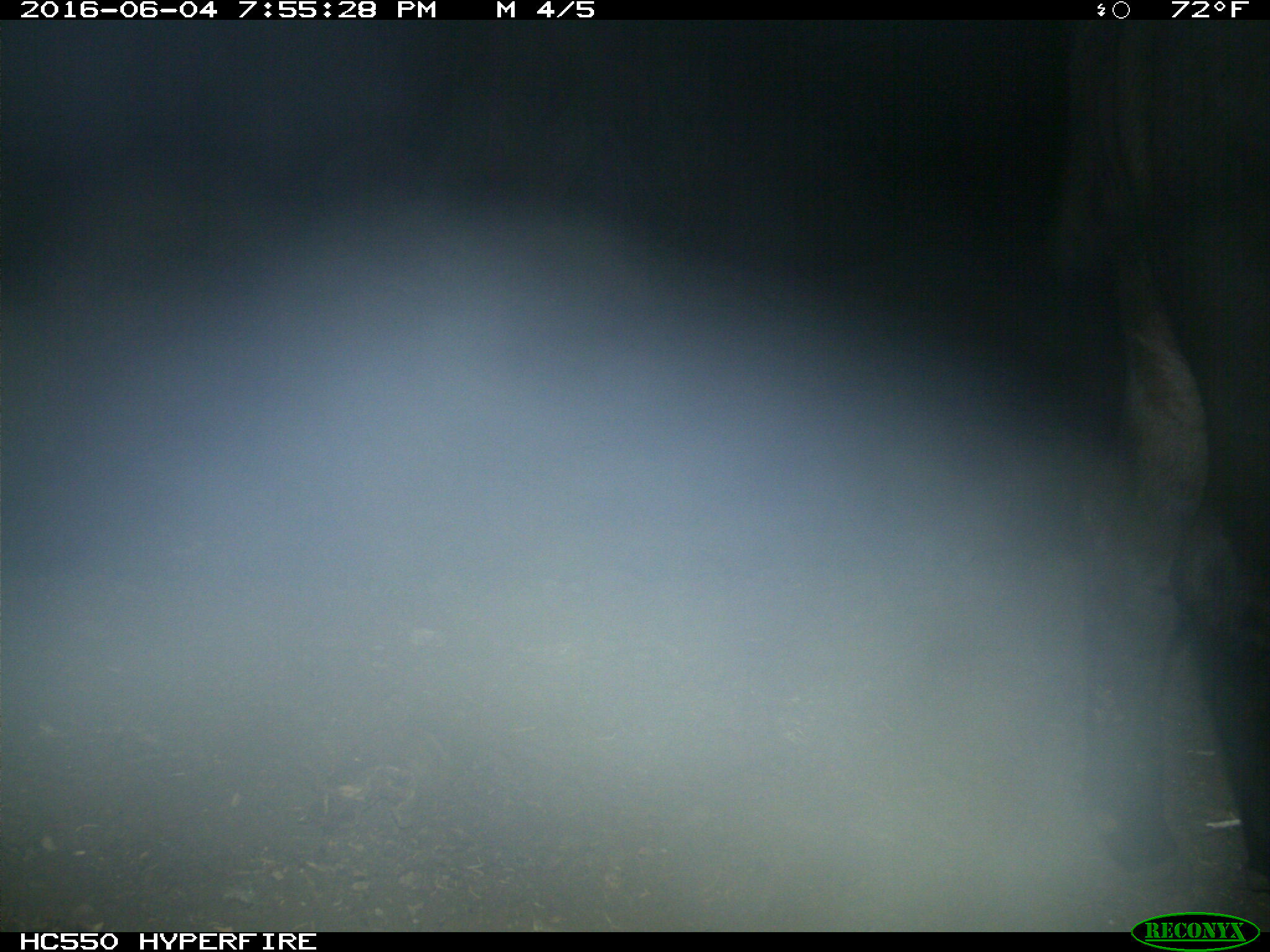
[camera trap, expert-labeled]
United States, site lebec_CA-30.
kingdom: Animalia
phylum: Chordata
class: Mammalia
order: Artiodactyla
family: Bovidae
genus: Bos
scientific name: Bos taurus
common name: domestic cow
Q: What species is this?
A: Bos taurus (domestic cow).